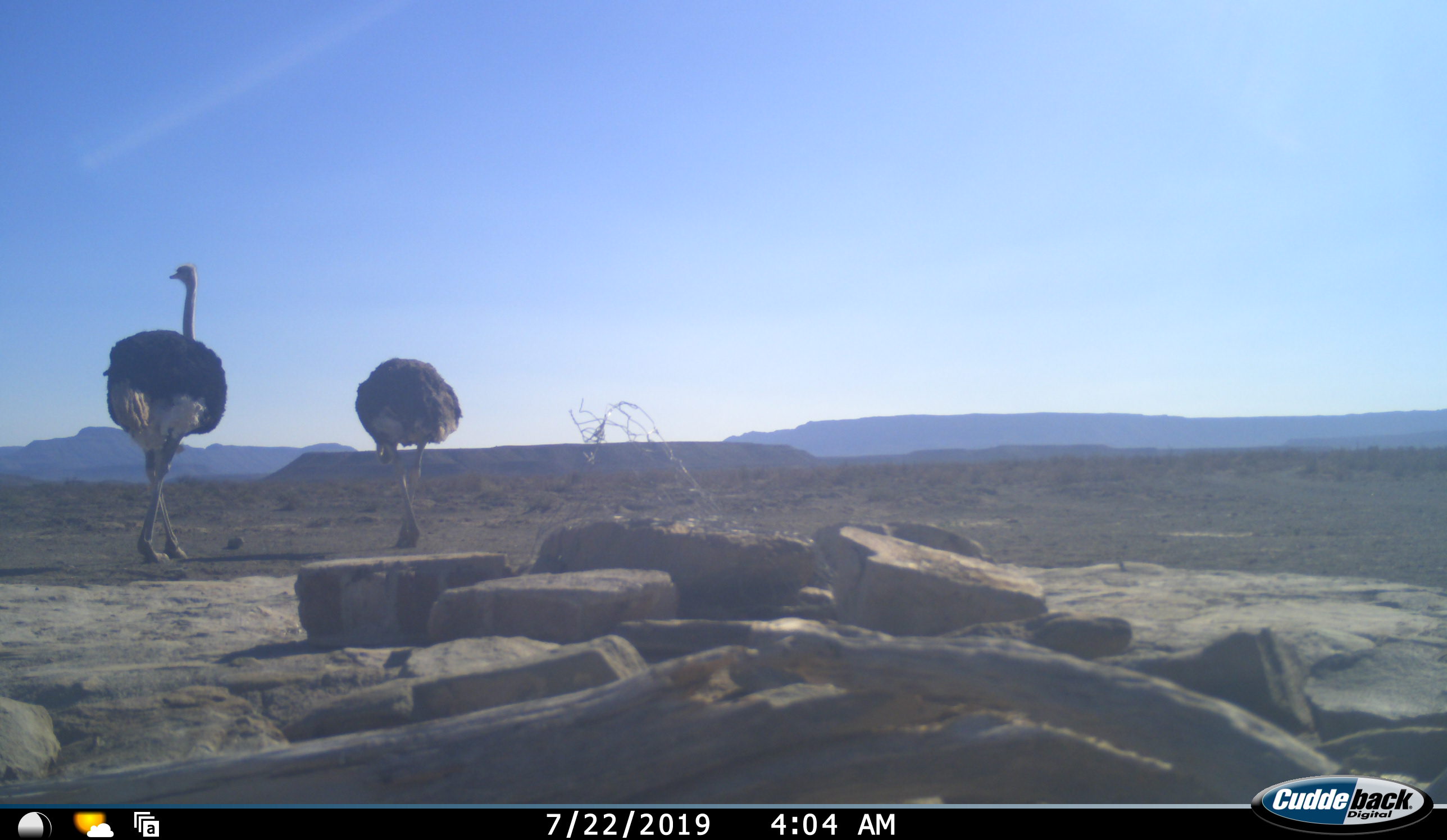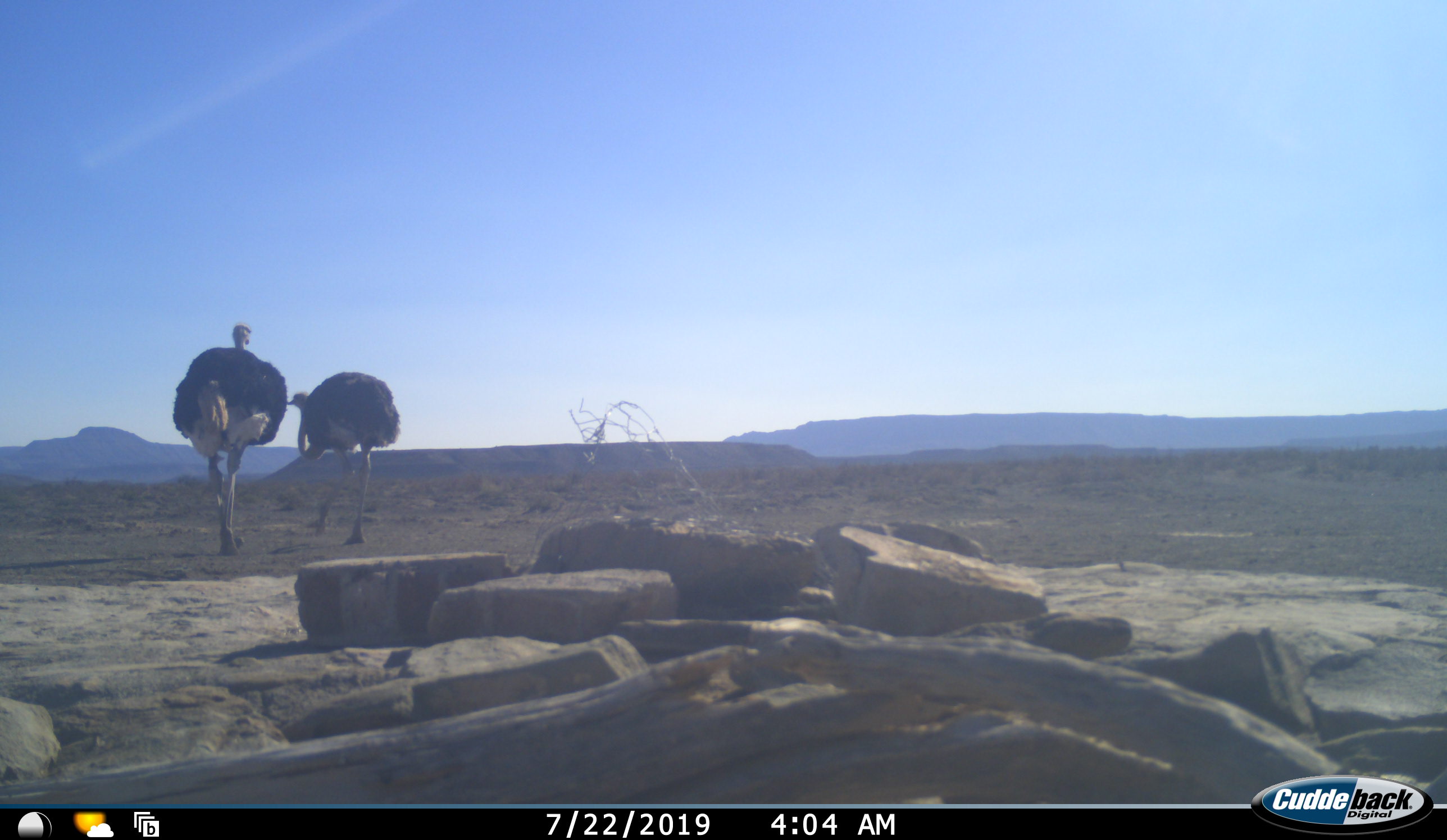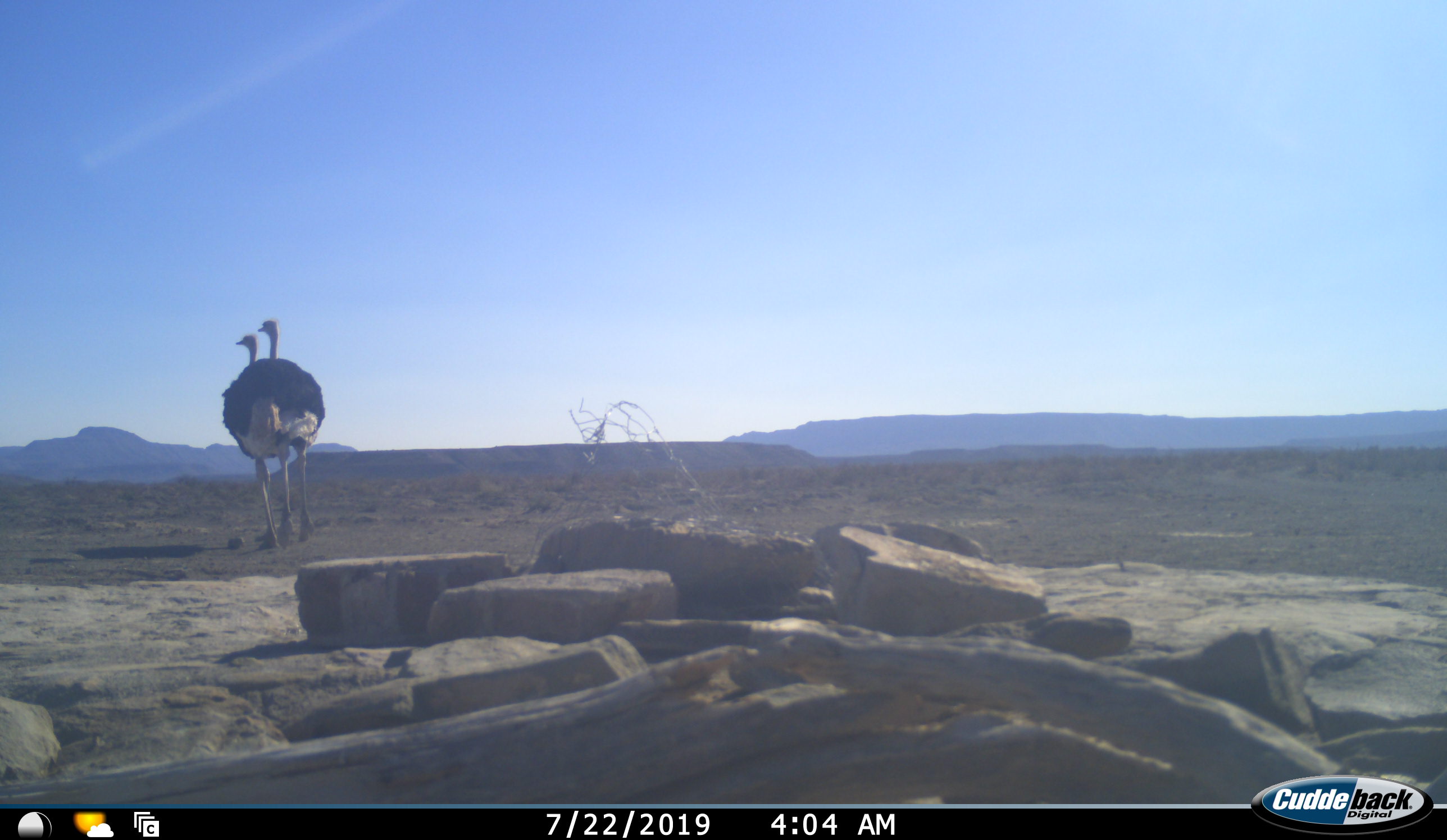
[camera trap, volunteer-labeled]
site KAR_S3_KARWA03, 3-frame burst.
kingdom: Animalia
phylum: Chordata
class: Aves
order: Struthioniformes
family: Struthionidae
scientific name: Struthionidae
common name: ostrich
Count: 2.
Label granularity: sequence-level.